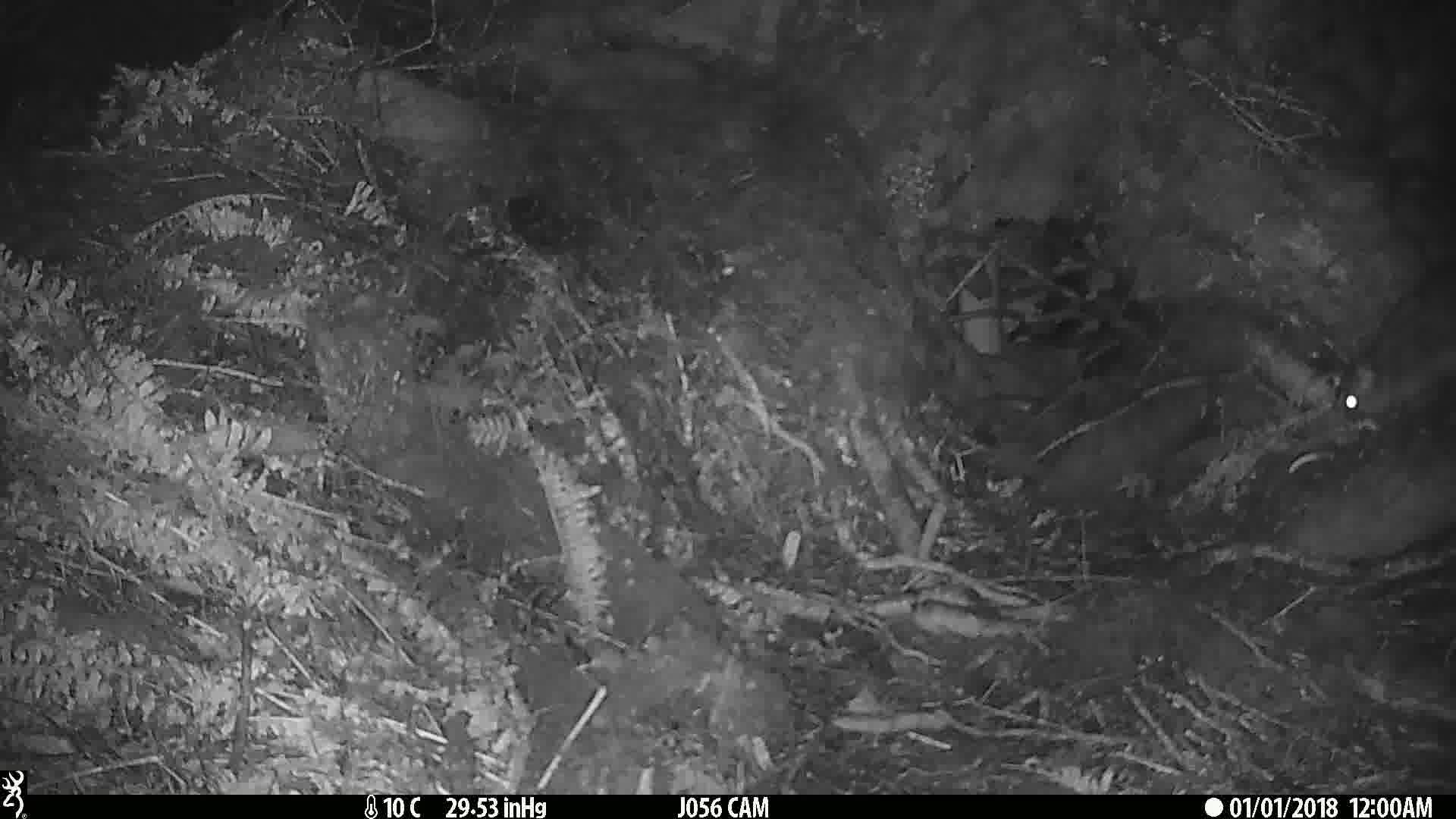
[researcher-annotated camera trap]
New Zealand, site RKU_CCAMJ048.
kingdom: Animalia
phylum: Chordata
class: Mammalia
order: Diprotodontia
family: Phalangeridae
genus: Trichosurus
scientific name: Trichosurus vulpecula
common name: common brushtail possum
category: possum